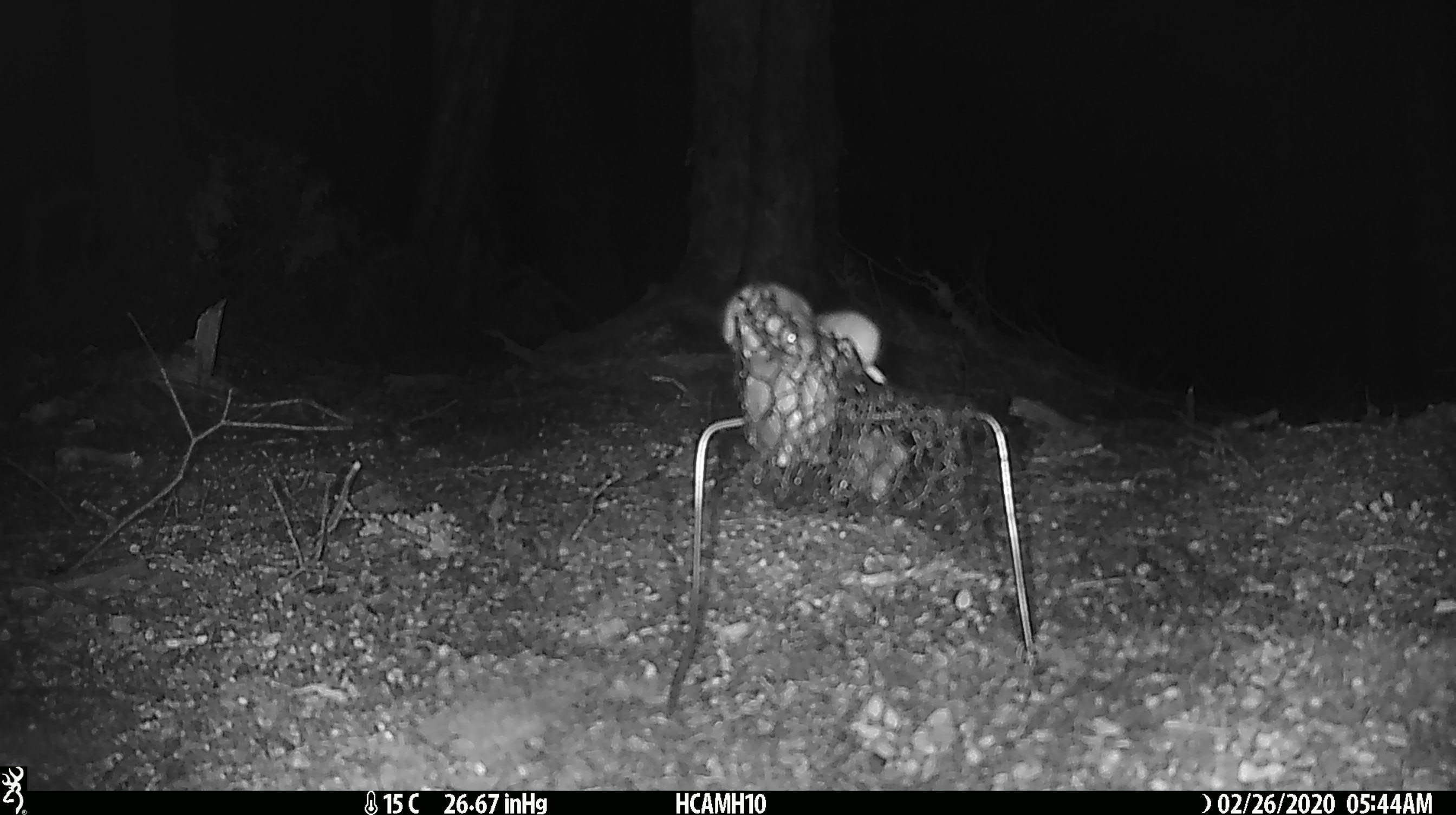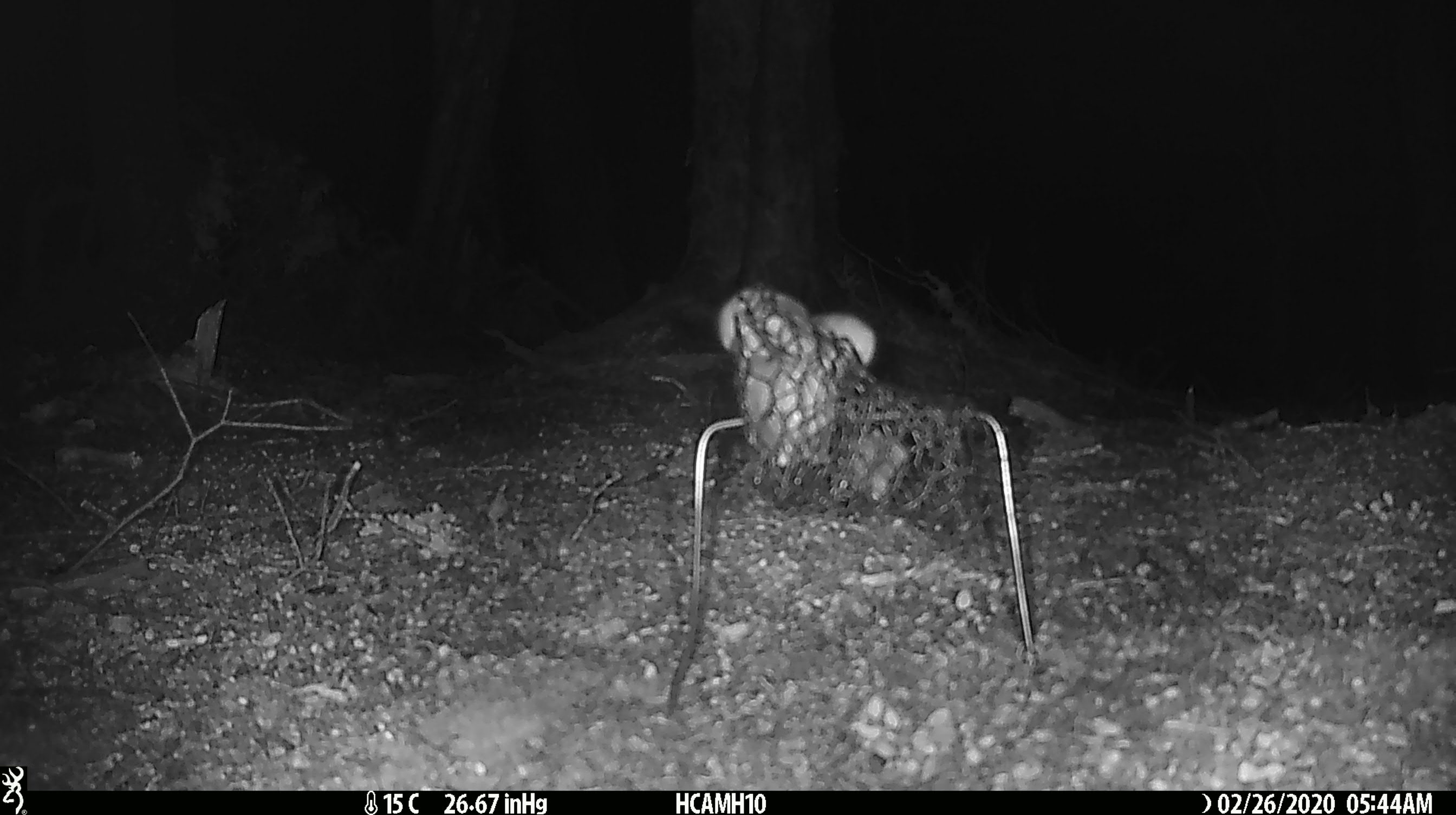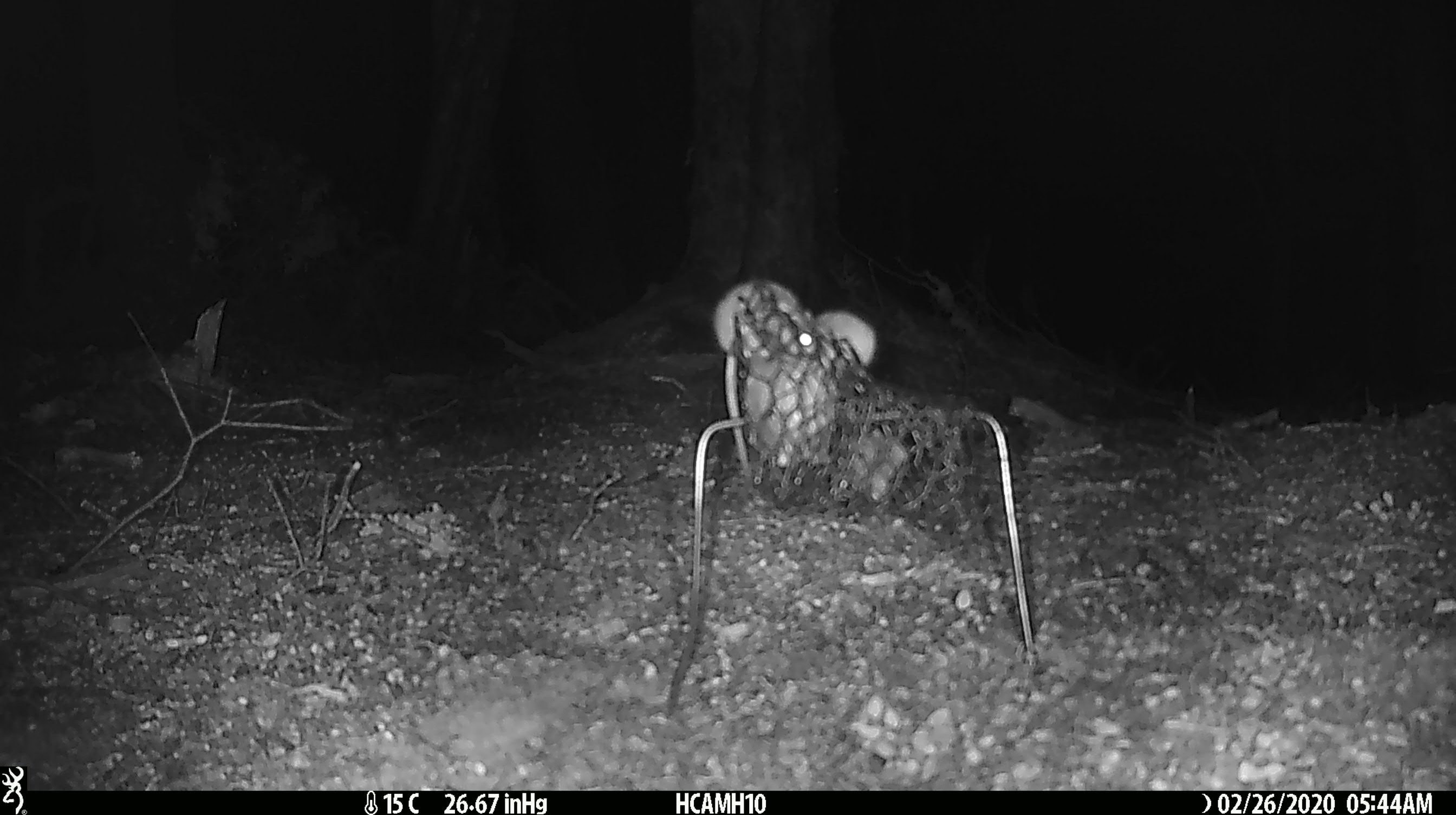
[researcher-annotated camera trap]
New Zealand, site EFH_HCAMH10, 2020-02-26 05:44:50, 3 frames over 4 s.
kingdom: Animalia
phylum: Chordata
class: Mammalia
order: Rodentia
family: Muridae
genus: Mus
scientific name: Mus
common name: mouse